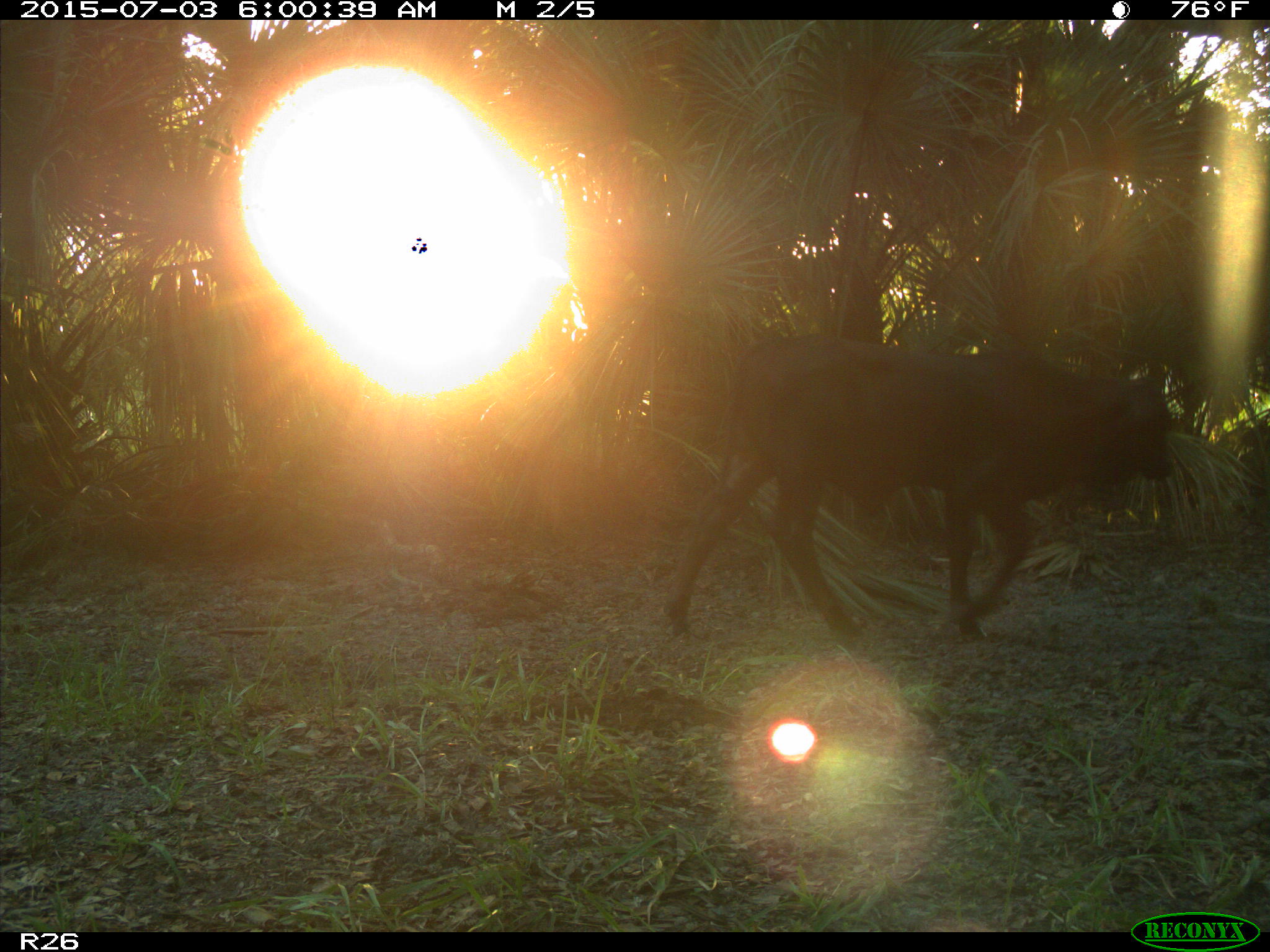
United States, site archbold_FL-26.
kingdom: Animalia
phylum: Chordata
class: Mammalia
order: Artiodactyla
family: Bovidae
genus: Bos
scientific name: Bos taurus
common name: domestic cow